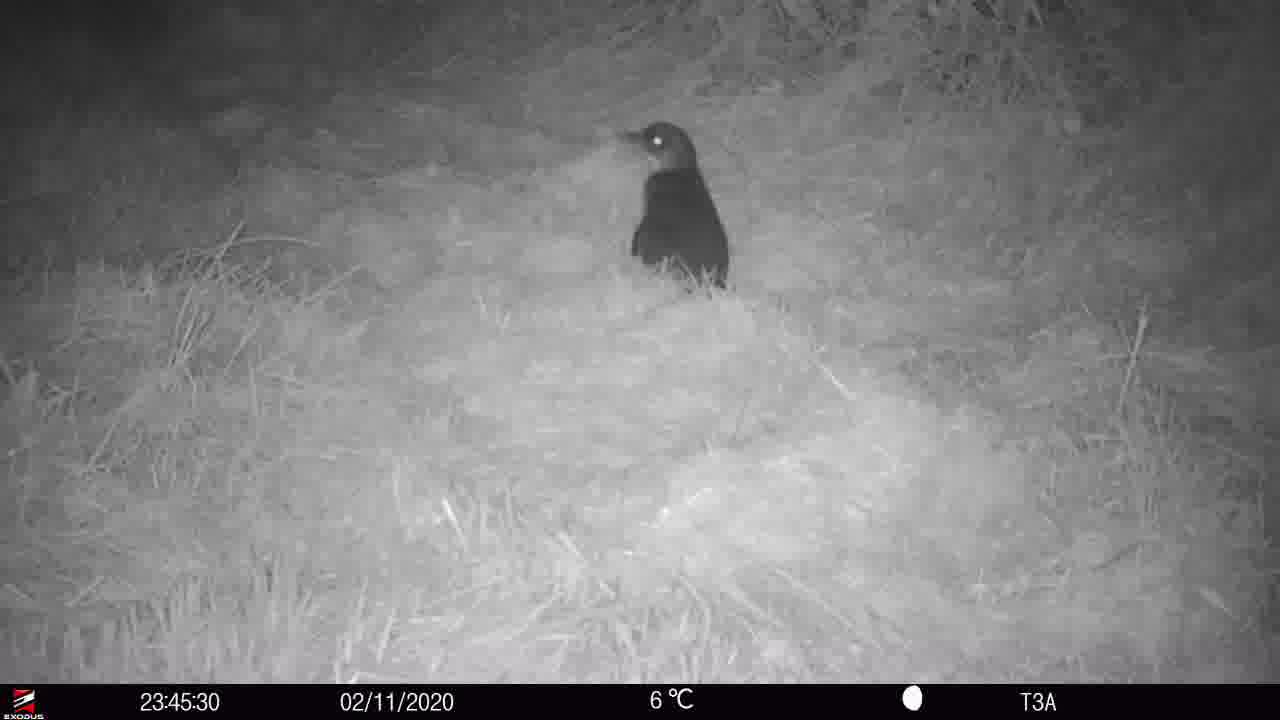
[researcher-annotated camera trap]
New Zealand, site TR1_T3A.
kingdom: Animalia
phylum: Chordata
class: Aves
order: Sphenisciformes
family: Spheniscidae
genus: Eudyptula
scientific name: Eudyptula minor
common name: little blue penguin